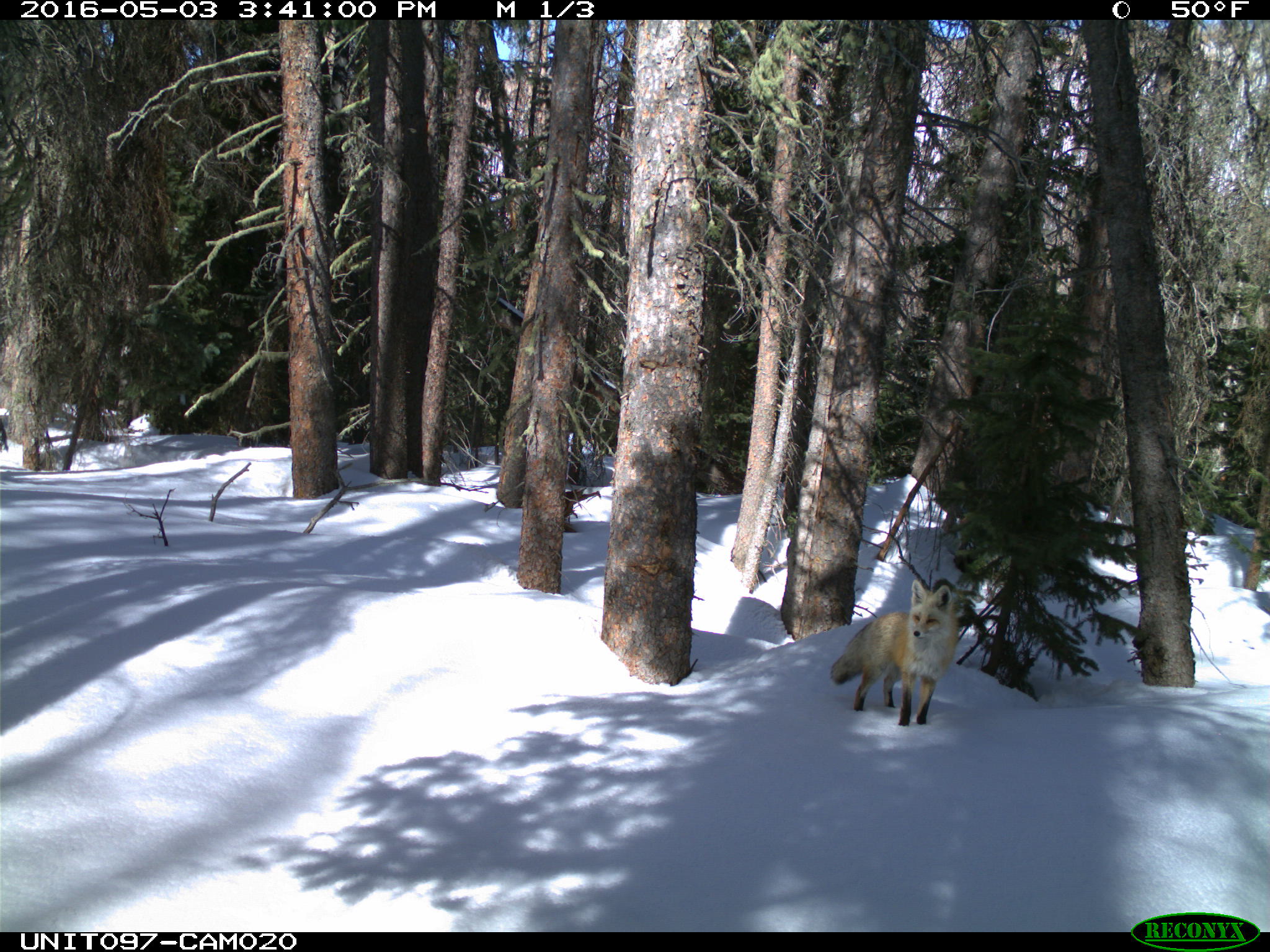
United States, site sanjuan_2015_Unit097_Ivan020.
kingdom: Animalia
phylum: Chordata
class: Mammalia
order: Carnivora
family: Canidae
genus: Vulpes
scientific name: Vulpes vulpes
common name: red fox